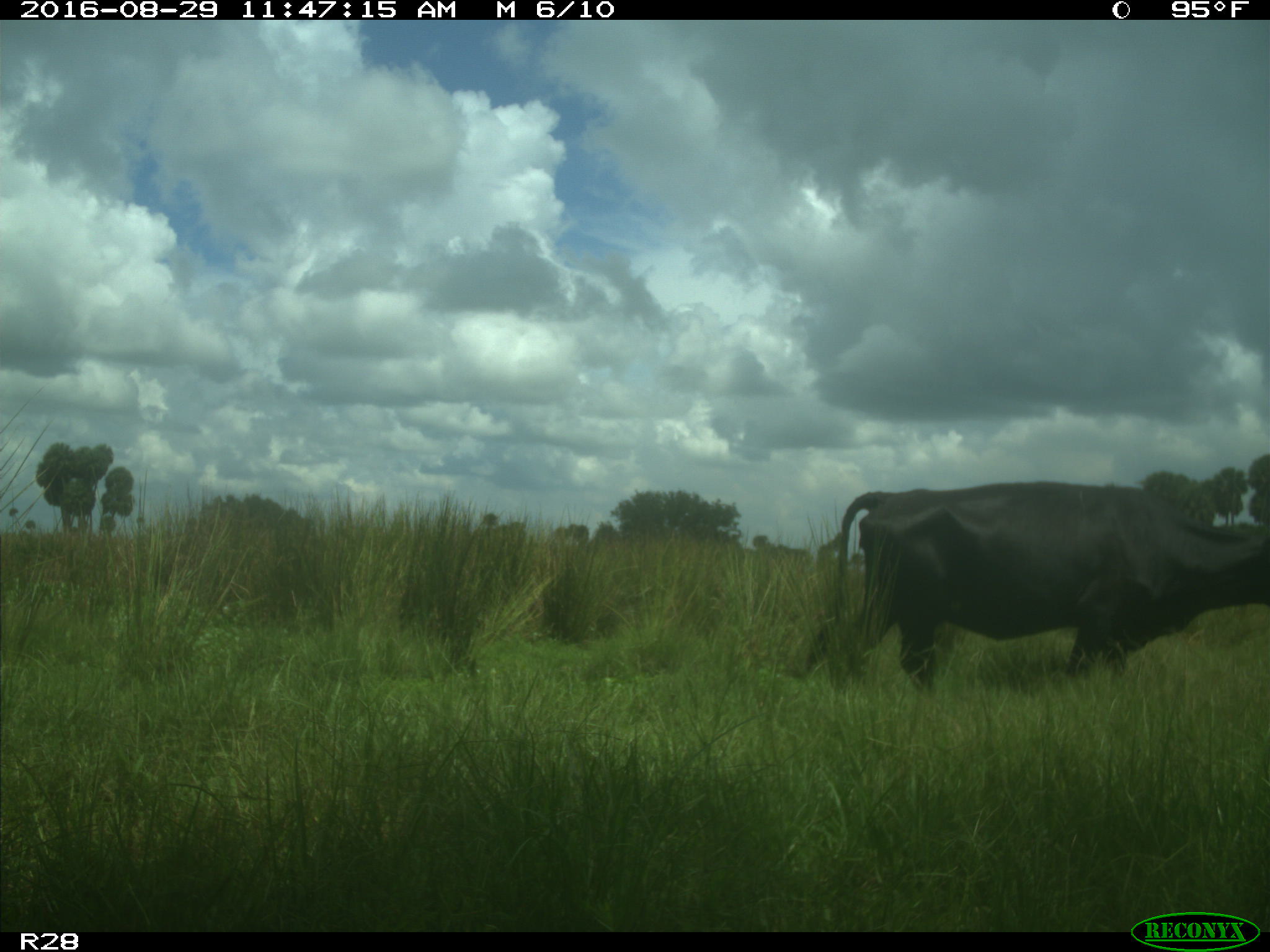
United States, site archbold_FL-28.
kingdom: Animalia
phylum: Chordata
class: Mammalia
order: Artiodactyla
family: Bovidae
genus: Bos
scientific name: Bos taurus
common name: domestic cow